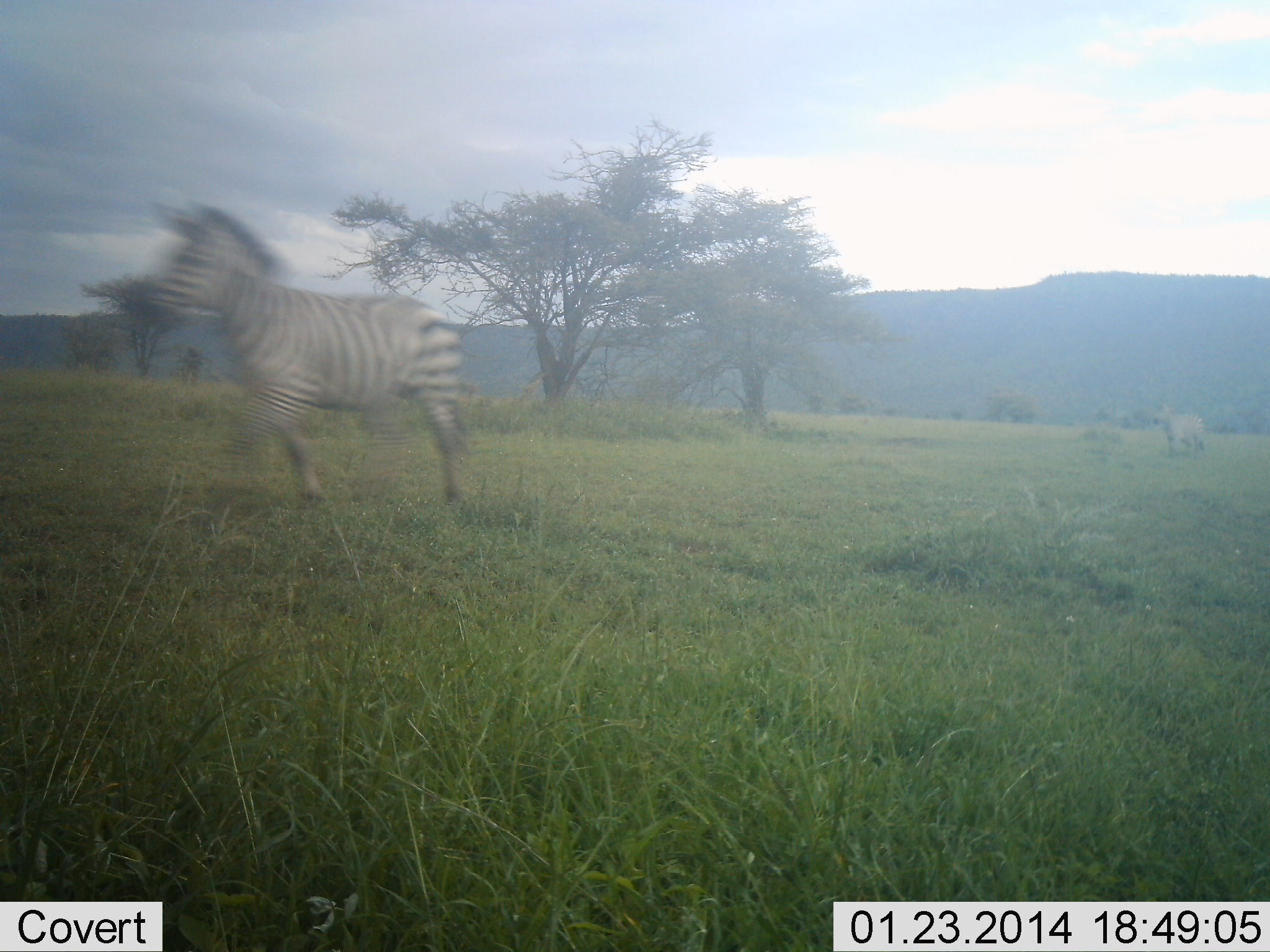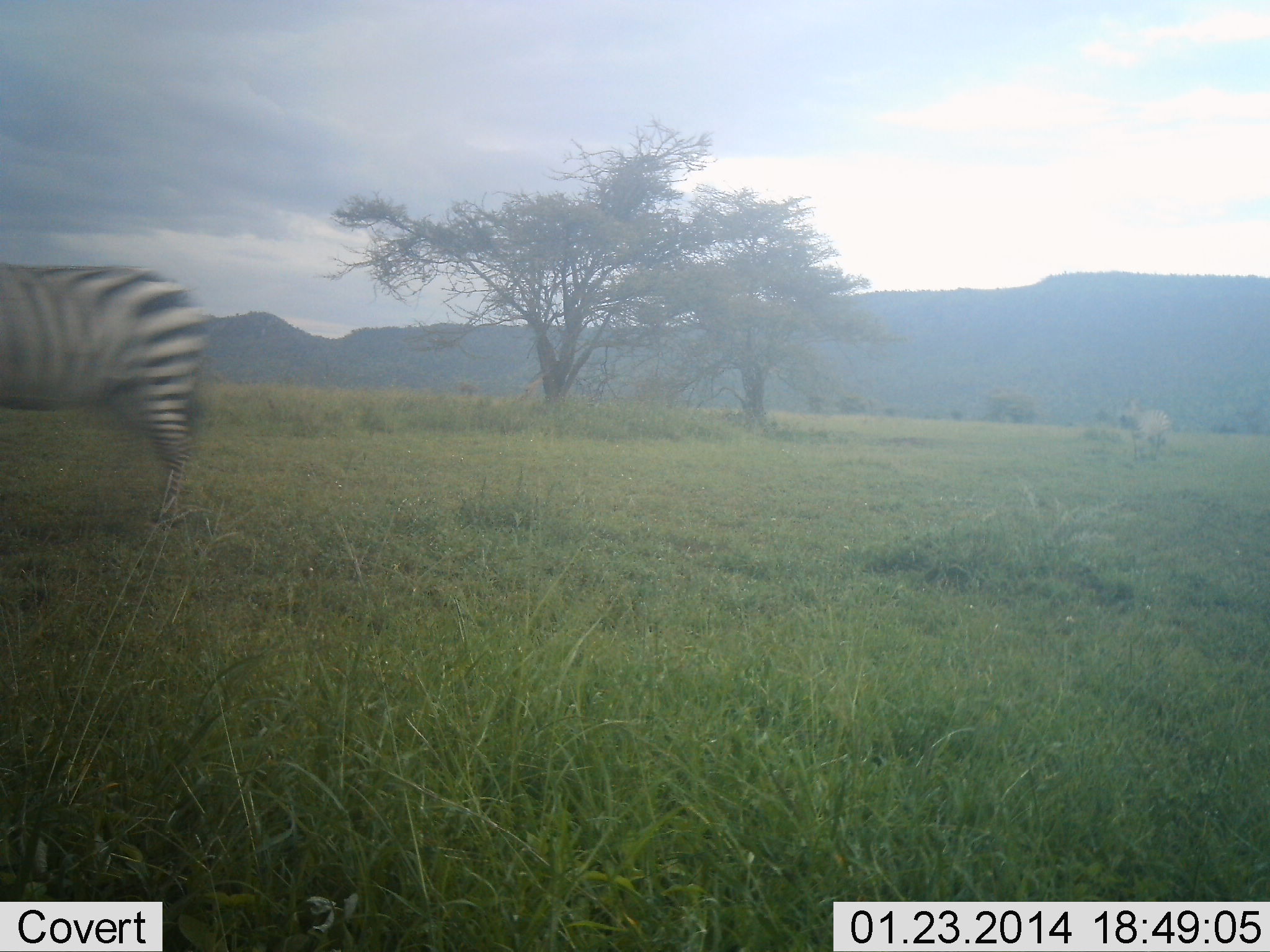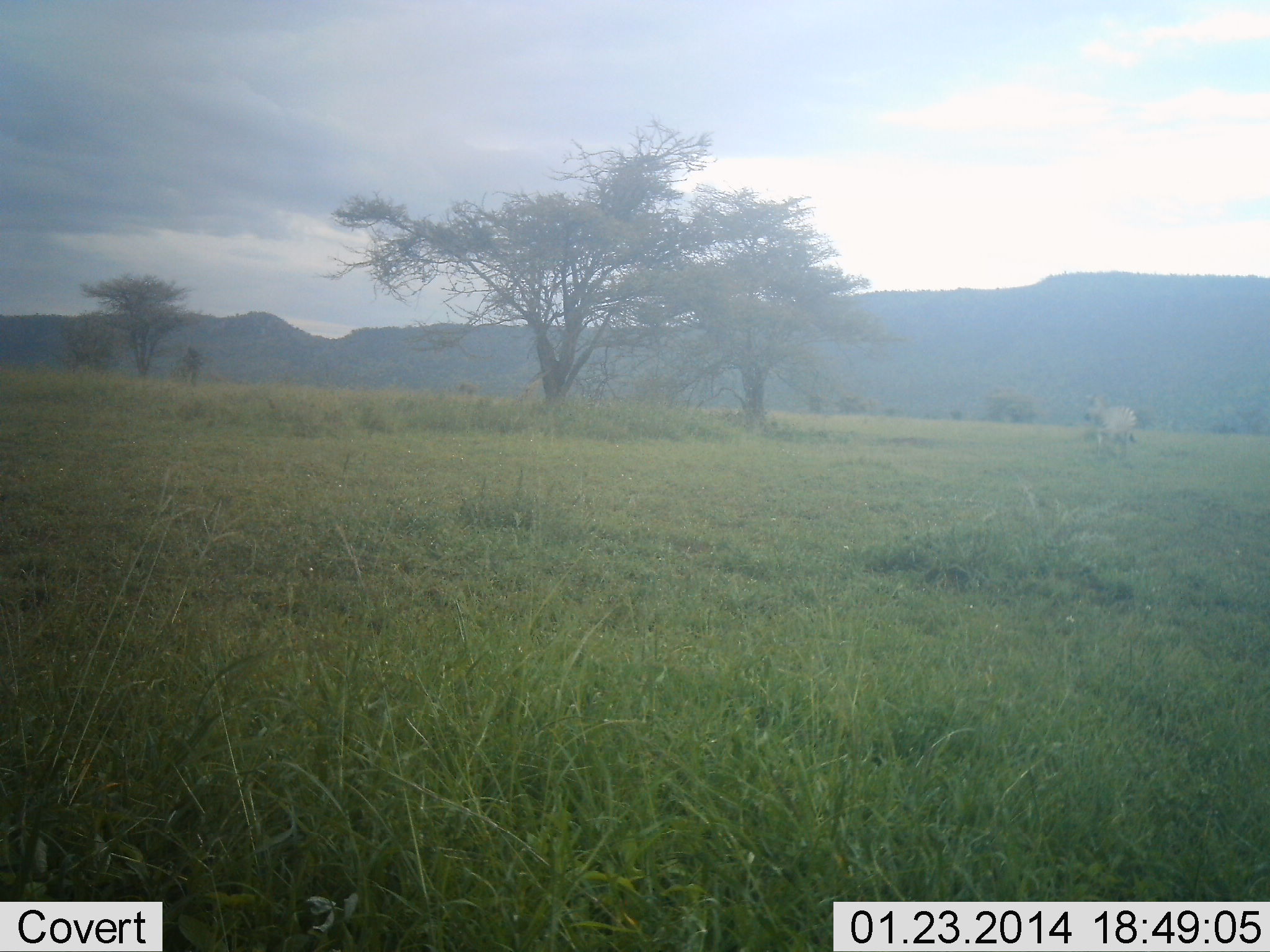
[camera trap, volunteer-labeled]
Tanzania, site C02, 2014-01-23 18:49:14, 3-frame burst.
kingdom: Animalia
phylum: Chordata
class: Mammalia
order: Perissodactyla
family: Equidae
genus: Equus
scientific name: Equus quagga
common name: plains zebra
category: zebra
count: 2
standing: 10%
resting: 0%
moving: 90%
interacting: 0%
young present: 0%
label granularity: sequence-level